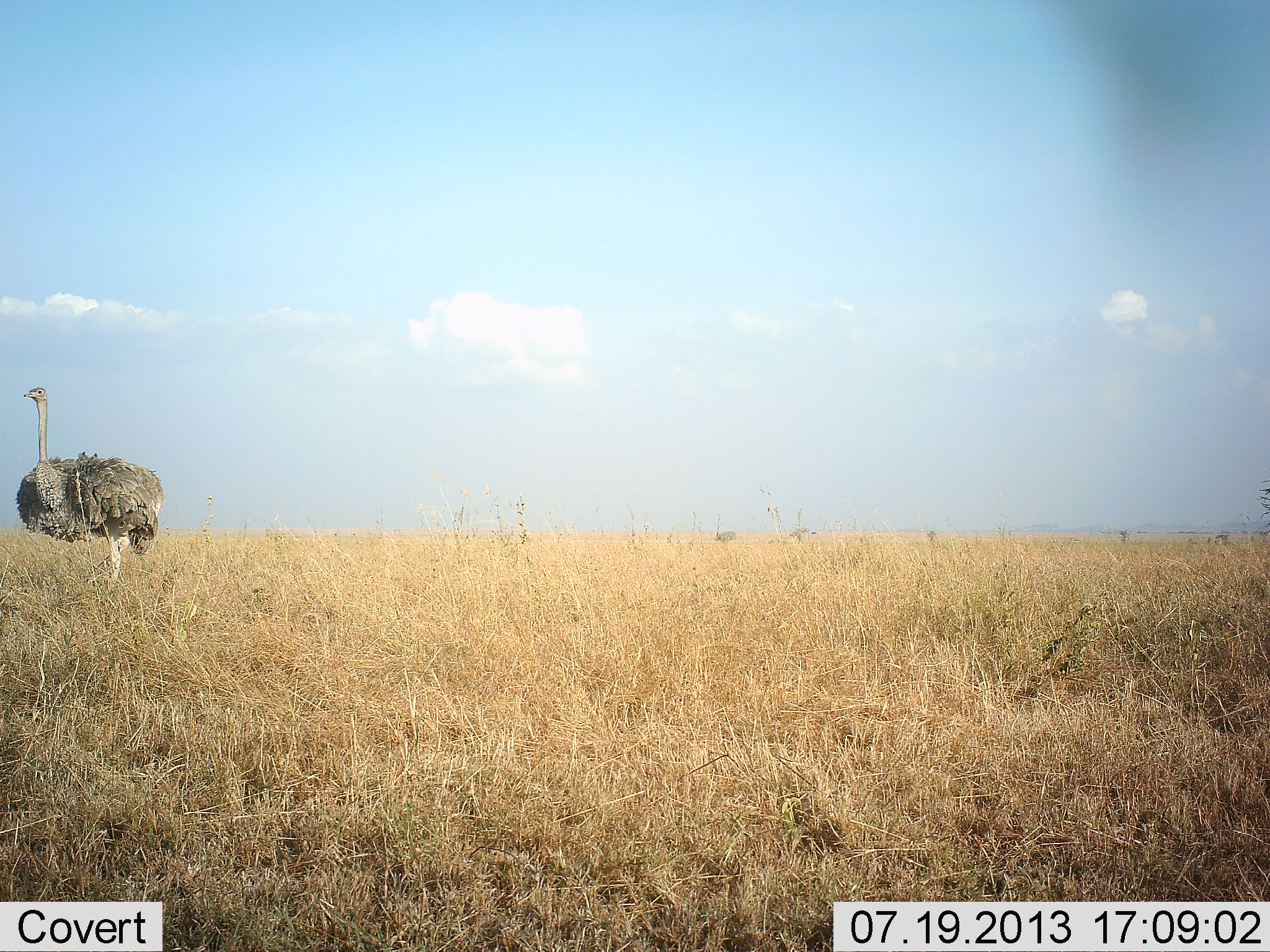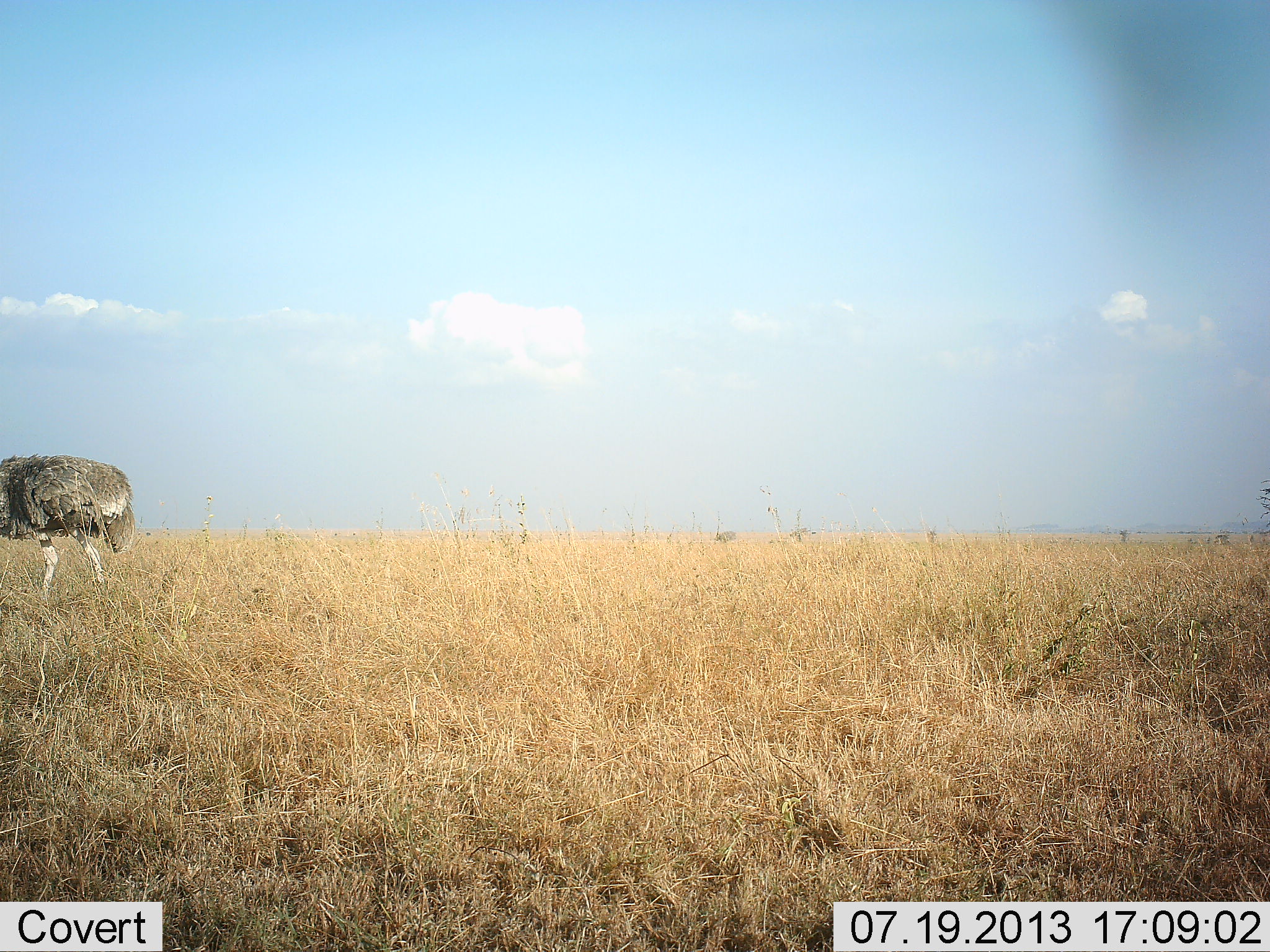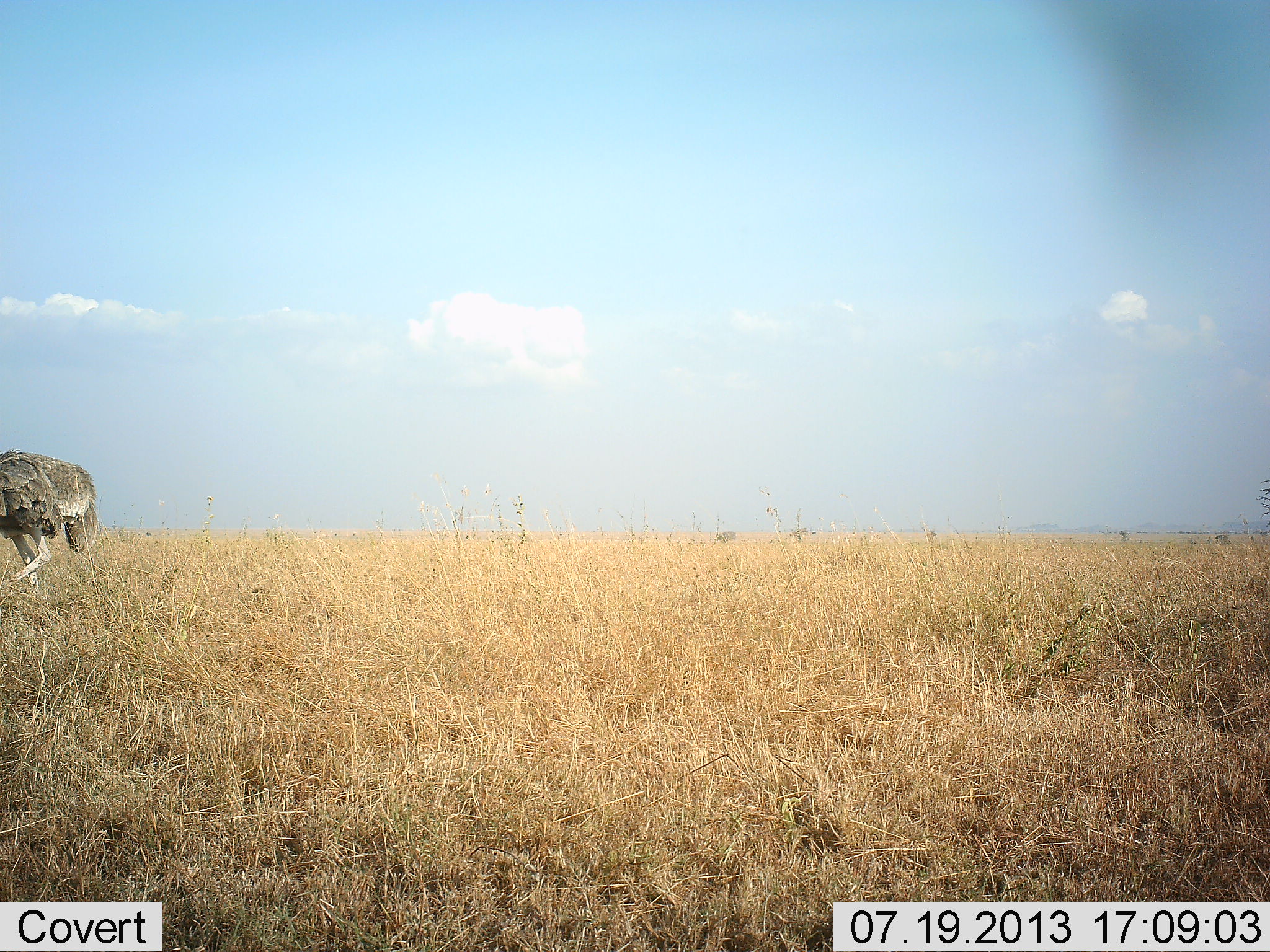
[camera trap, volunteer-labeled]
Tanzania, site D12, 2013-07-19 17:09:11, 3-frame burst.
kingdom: Animalia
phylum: Chordata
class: Aves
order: Struthioniformes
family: Struthionidae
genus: Struthio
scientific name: Struthio camelus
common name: ostrich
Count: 1.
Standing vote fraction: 18%.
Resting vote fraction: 0%.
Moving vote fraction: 82%.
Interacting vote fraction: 0%.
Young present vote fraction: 0%.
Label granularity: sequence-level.